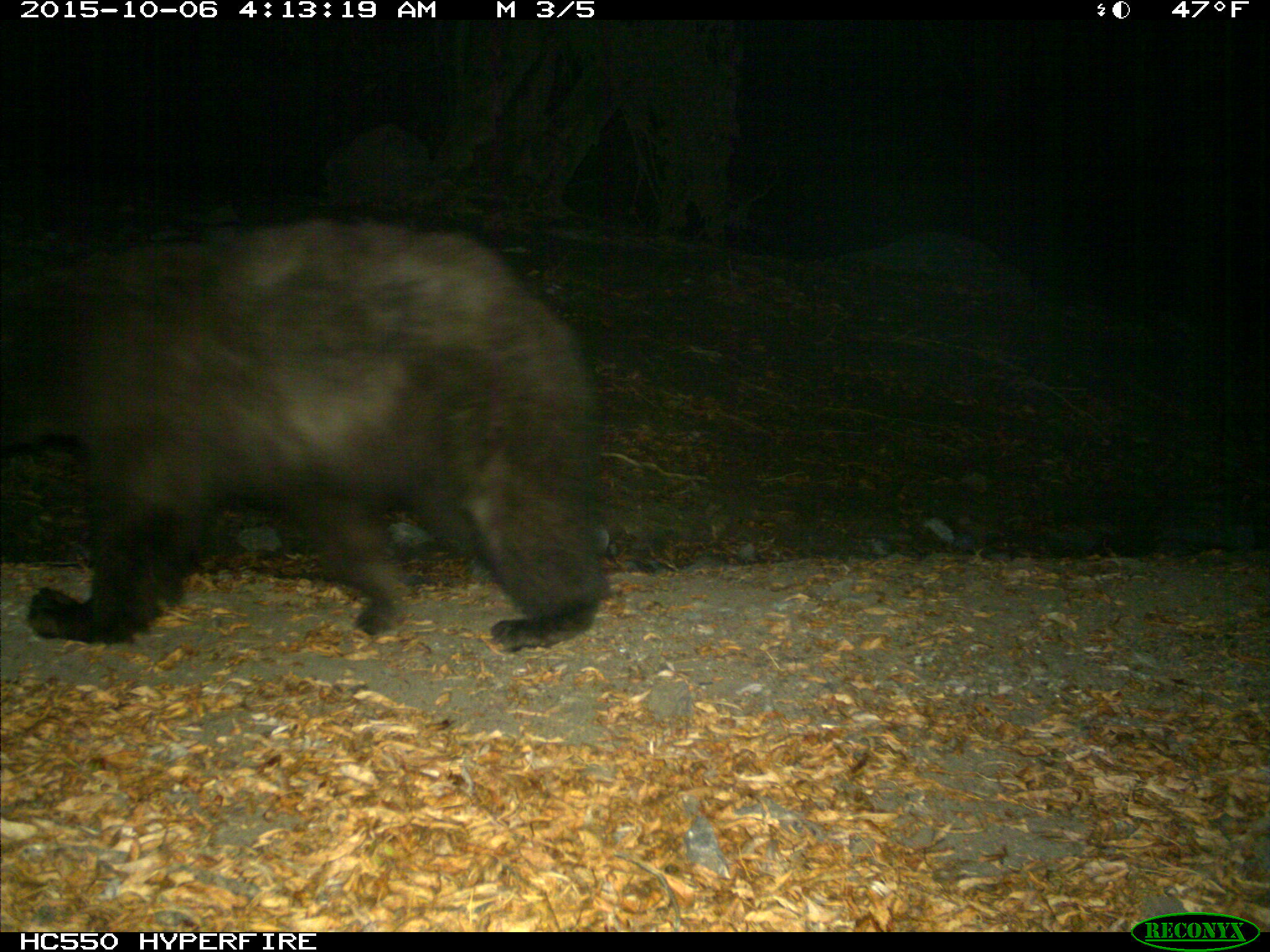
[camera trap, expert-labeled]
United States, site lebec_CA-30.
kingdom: Animalia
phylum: Chordata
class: Mammalia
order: Carnivora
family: Ursidae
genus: Ursus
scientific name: Ursus americanus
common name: american black bear